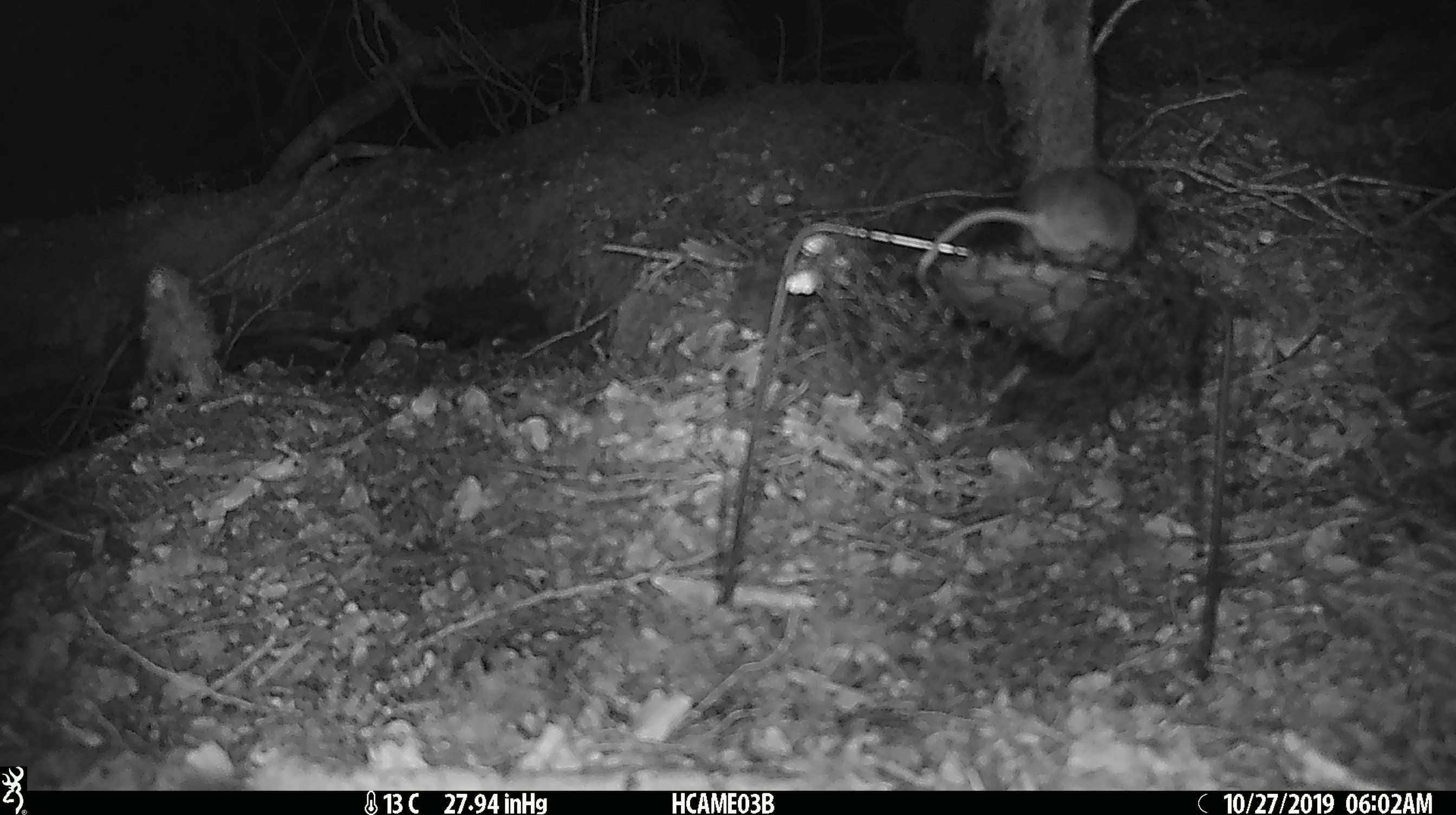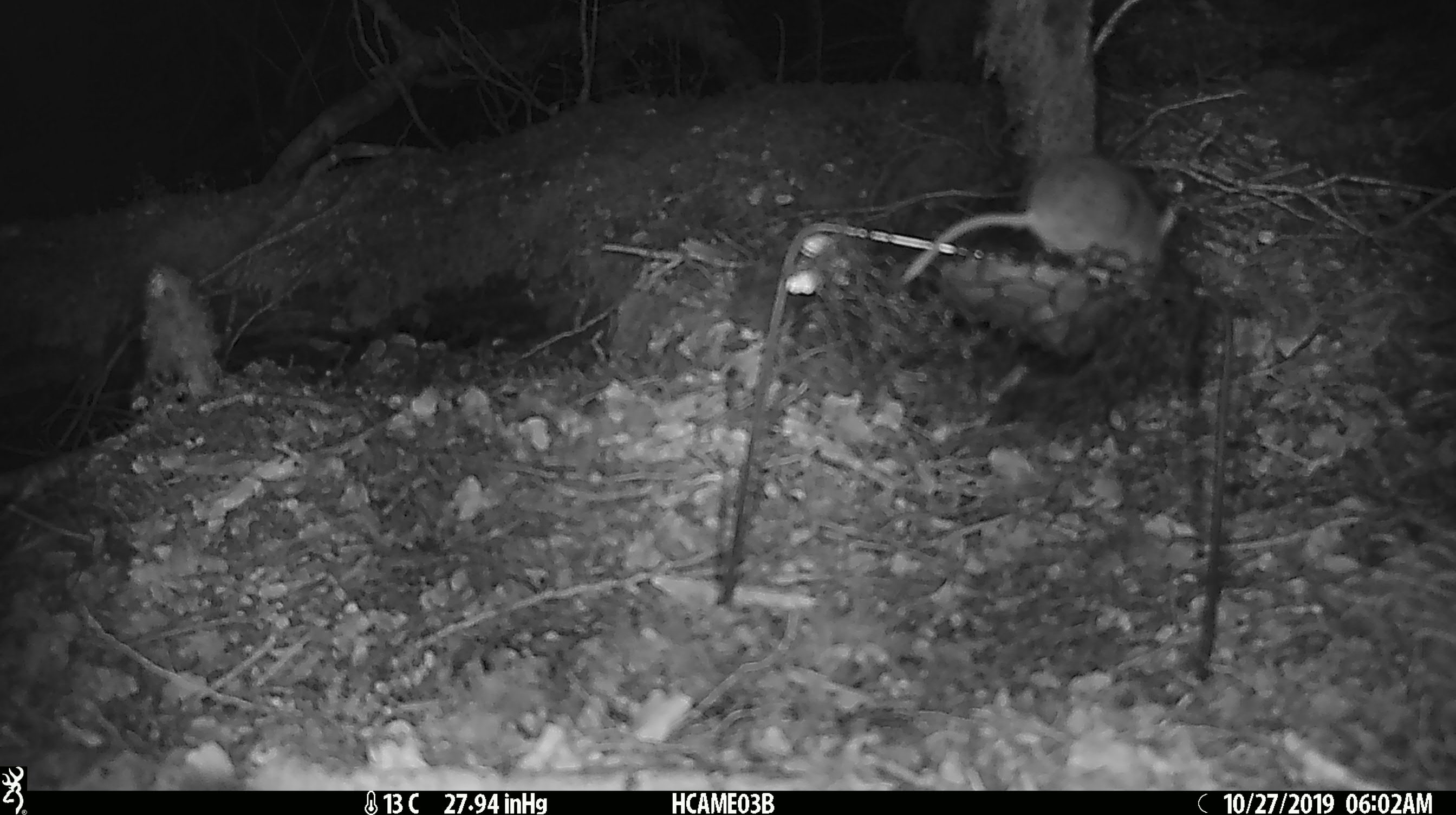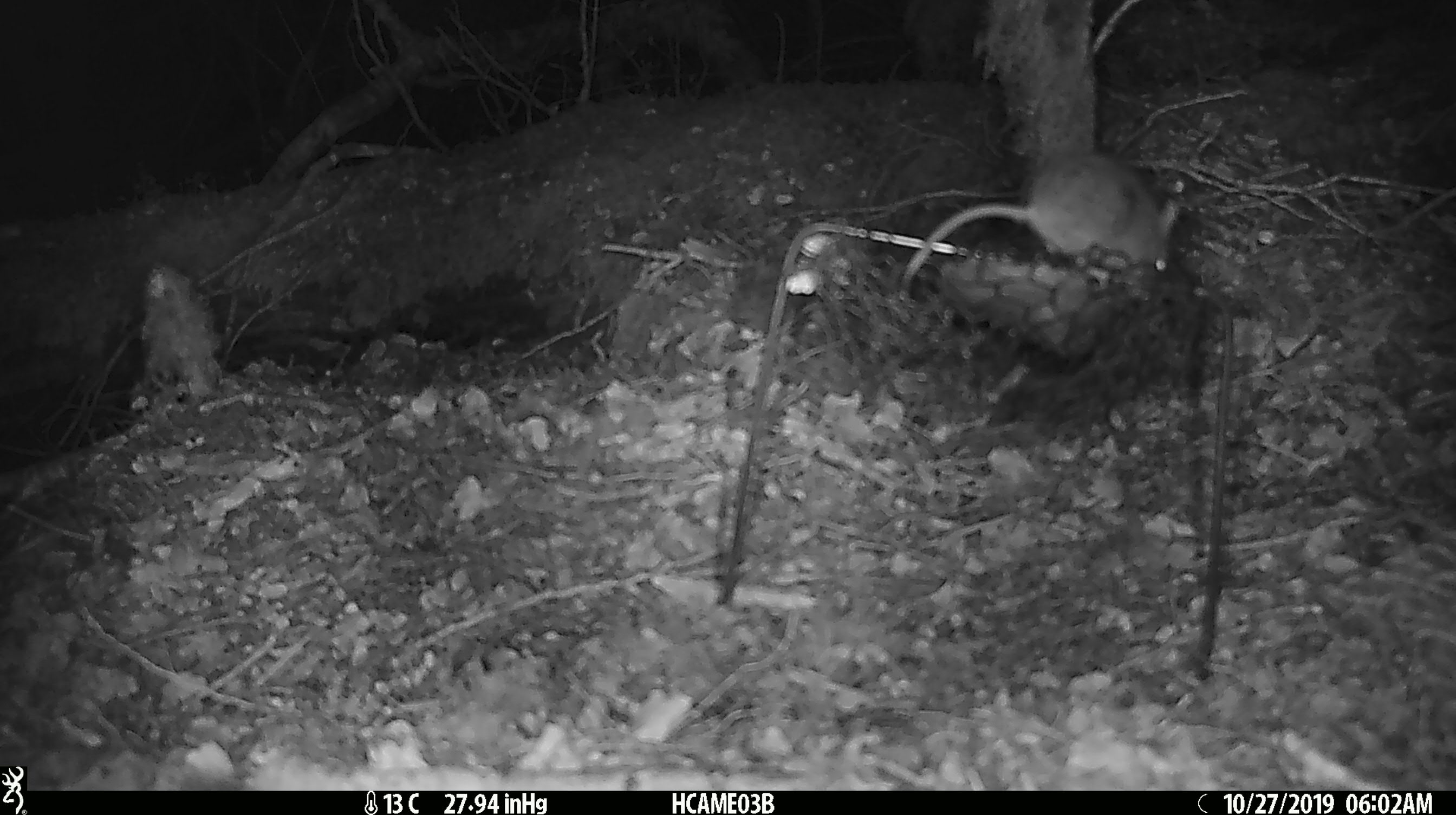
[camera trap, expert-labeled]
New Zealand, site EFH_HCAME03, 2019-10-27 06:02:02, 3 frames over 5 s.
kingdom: Animalia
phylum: Chordata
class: Mammalia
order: Rodentia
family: Muridae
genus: Mus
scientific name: Mus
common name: mouse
Mouse (Mus).